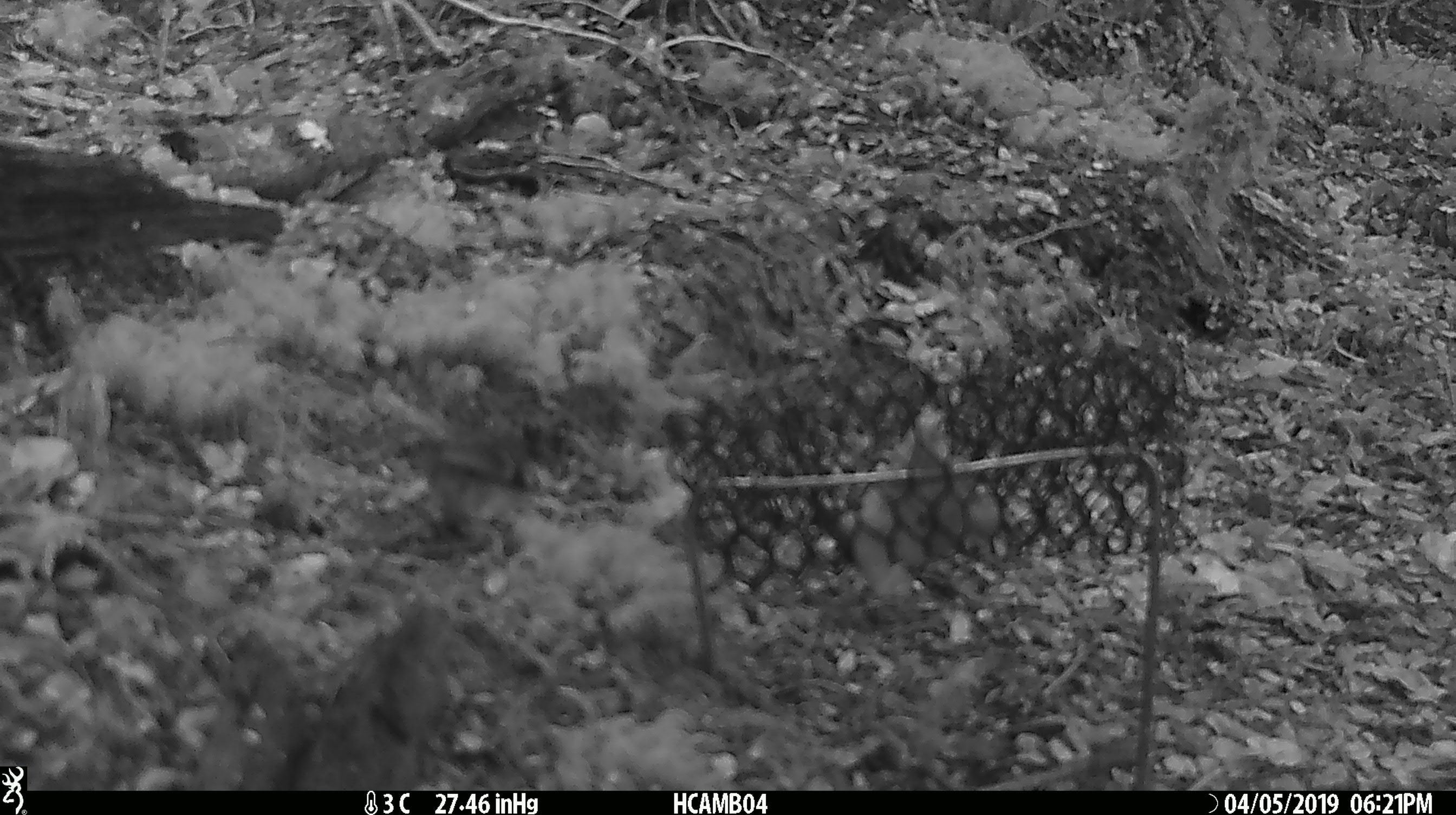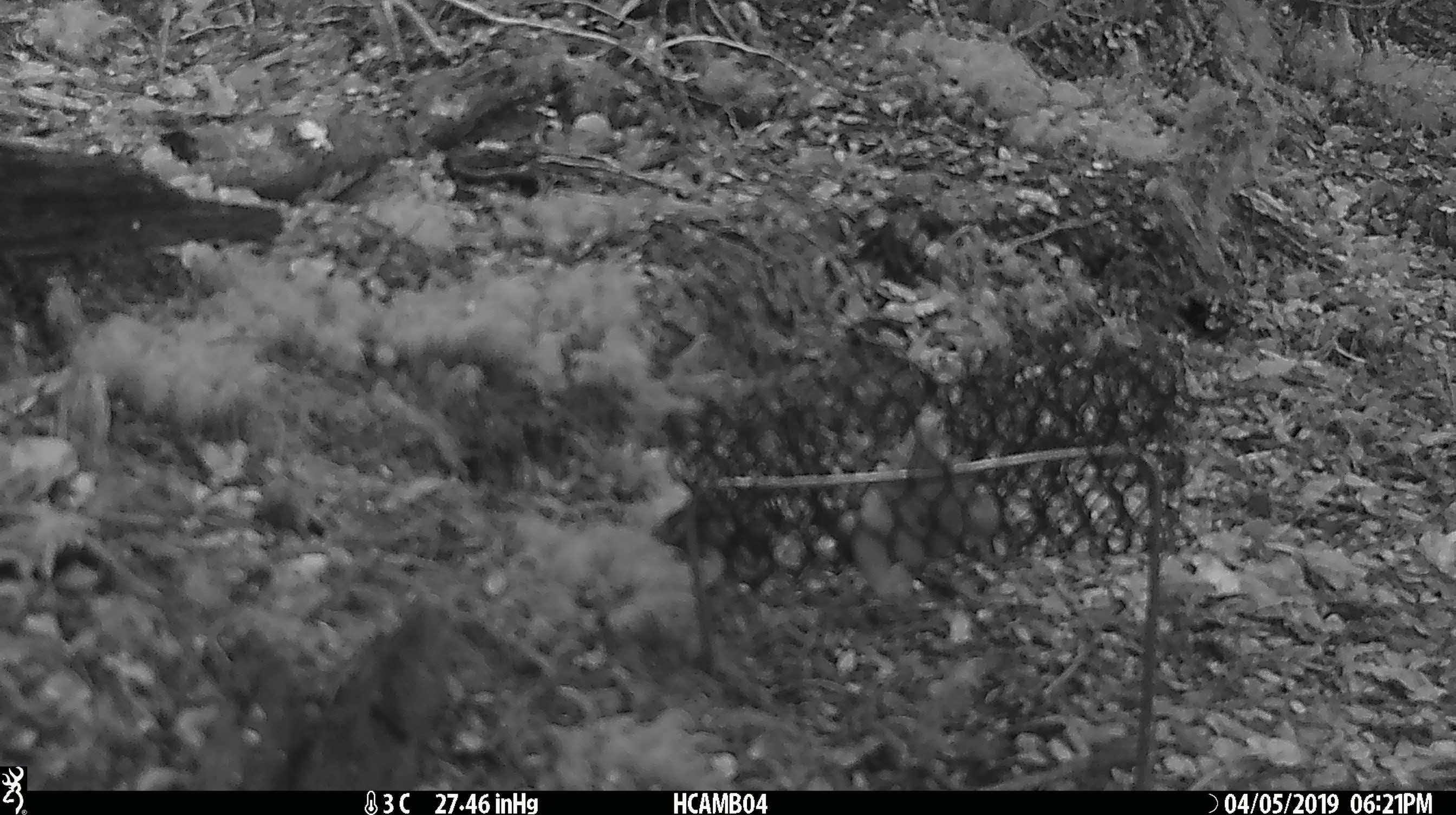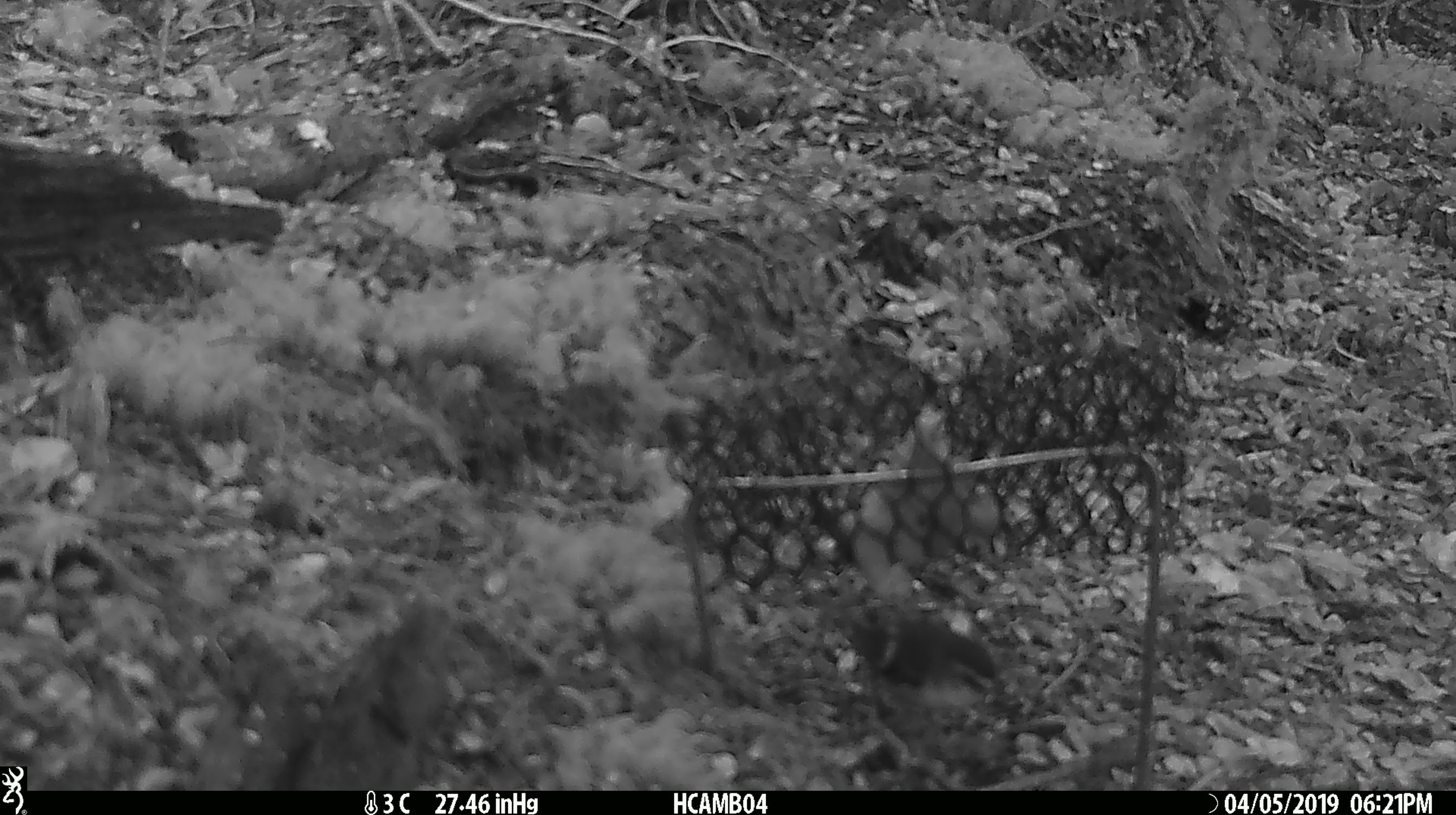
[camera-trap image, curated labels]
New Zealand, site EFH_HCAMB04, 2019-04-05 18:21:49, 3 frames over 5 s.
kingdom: Animalia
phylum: Chordata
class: Aves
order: Passeriformes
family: Acanthisittidae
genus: Acanthisitta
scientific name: Acanthisitta chloris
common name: rifleman